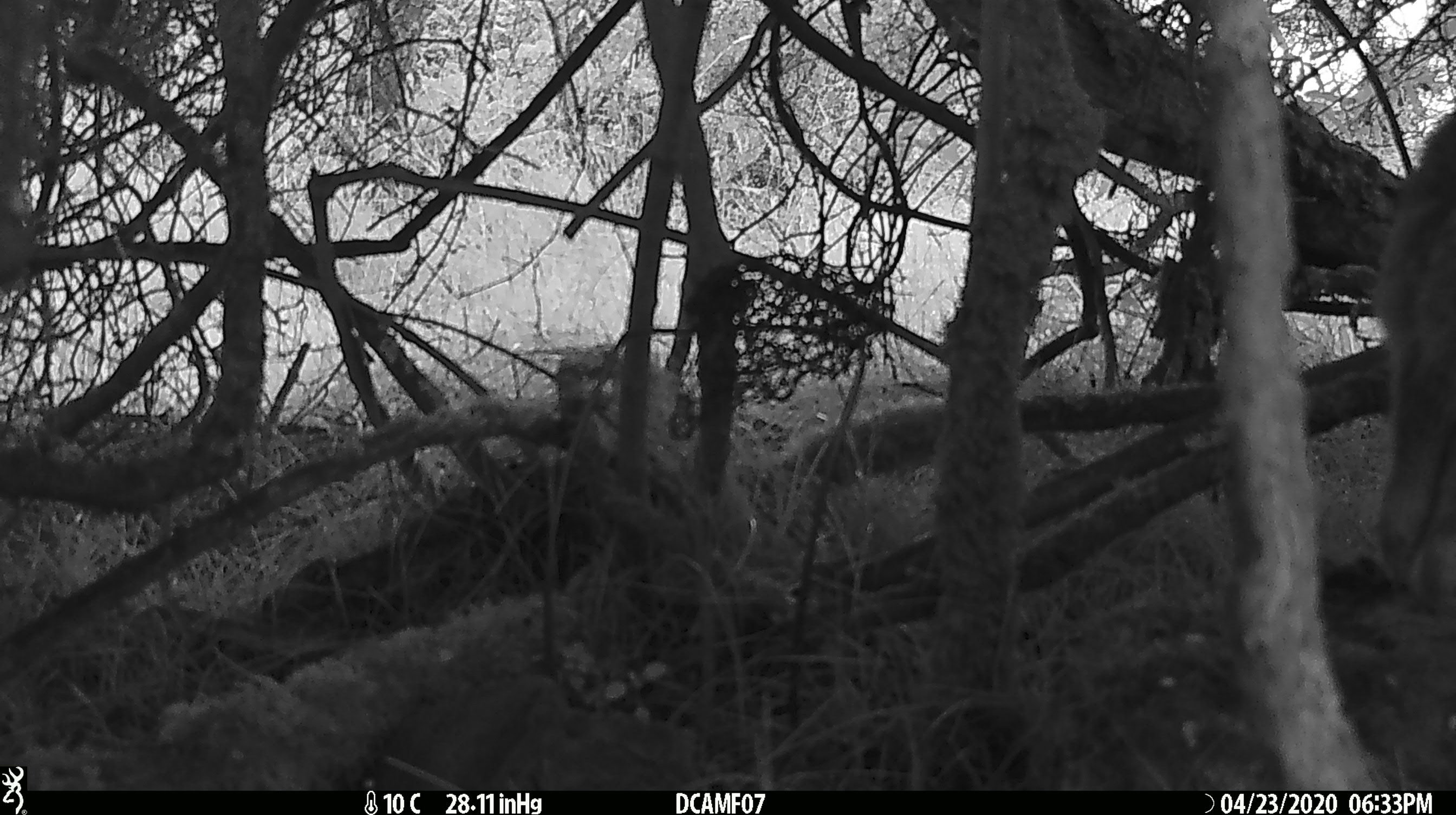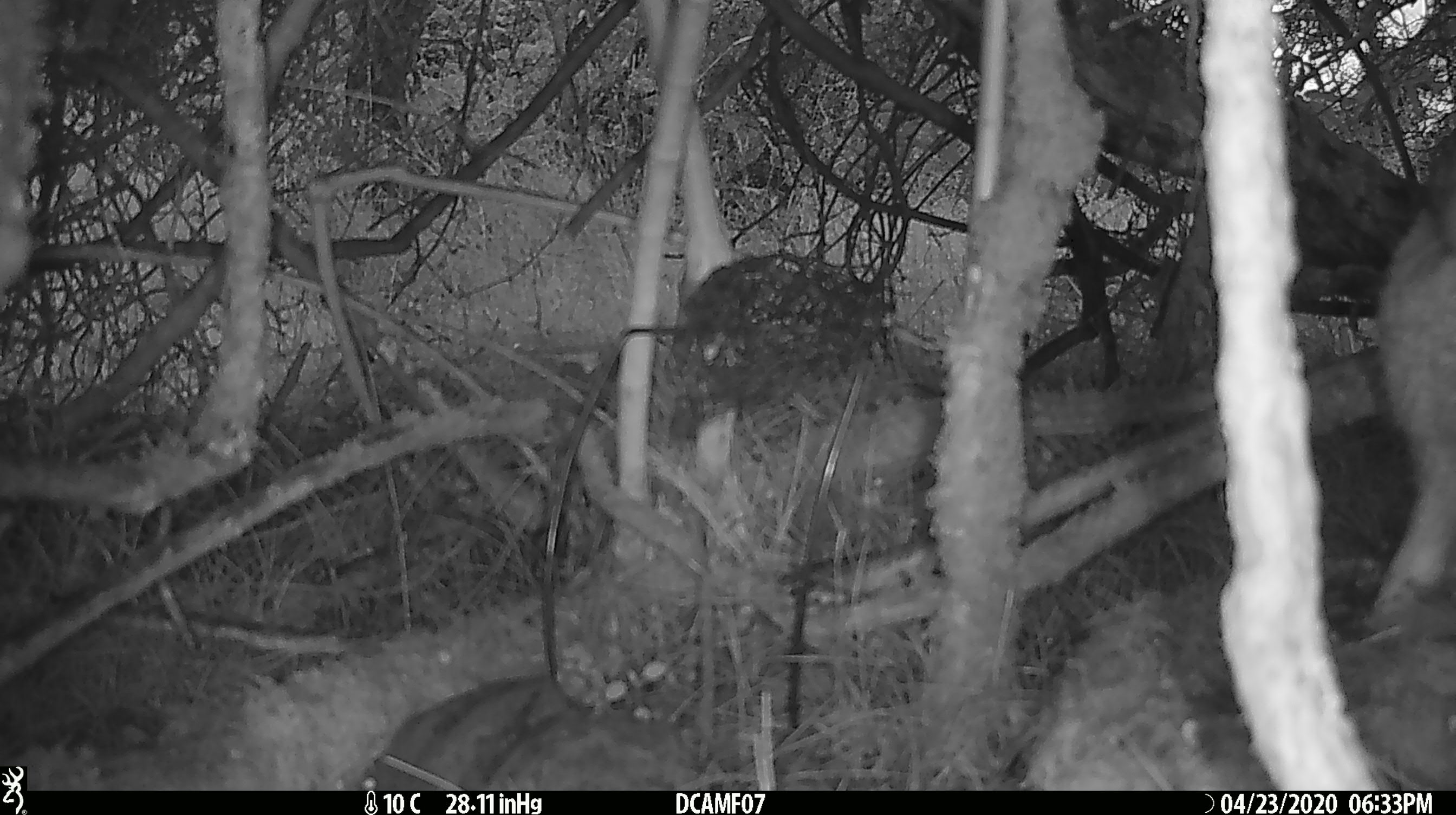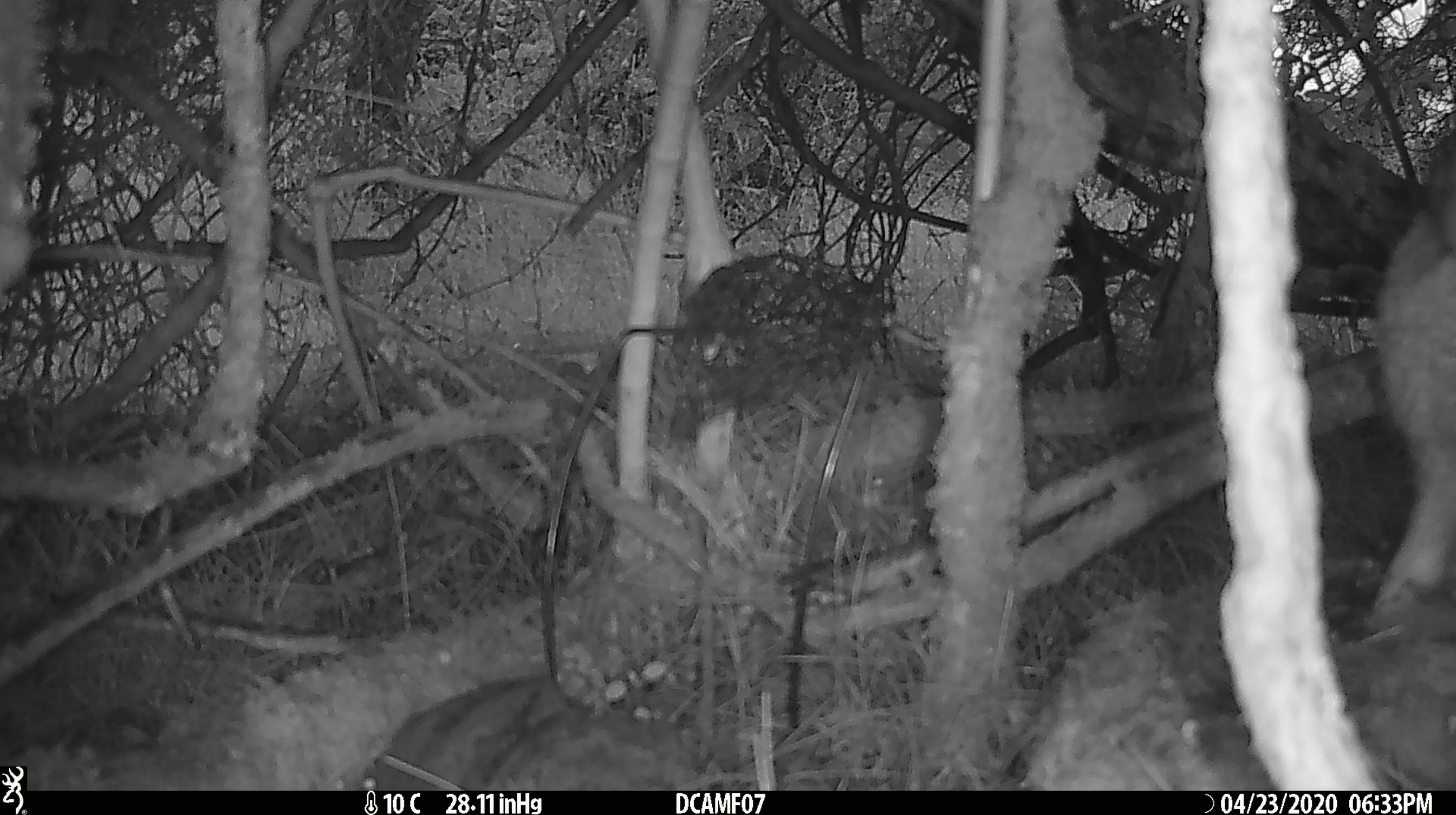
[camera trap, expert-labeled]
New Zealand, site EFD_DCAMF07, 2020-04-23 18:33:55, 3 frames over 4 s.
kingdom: Animalia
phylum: Chordata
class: Mammalia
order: Lagomorpha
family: Leporidae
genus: Oryctolagus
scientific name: Oryctolagus cuniculus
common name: european rabbit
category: rabbit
Rabbit (european rabbit) (Oryctolagus cuniculus).